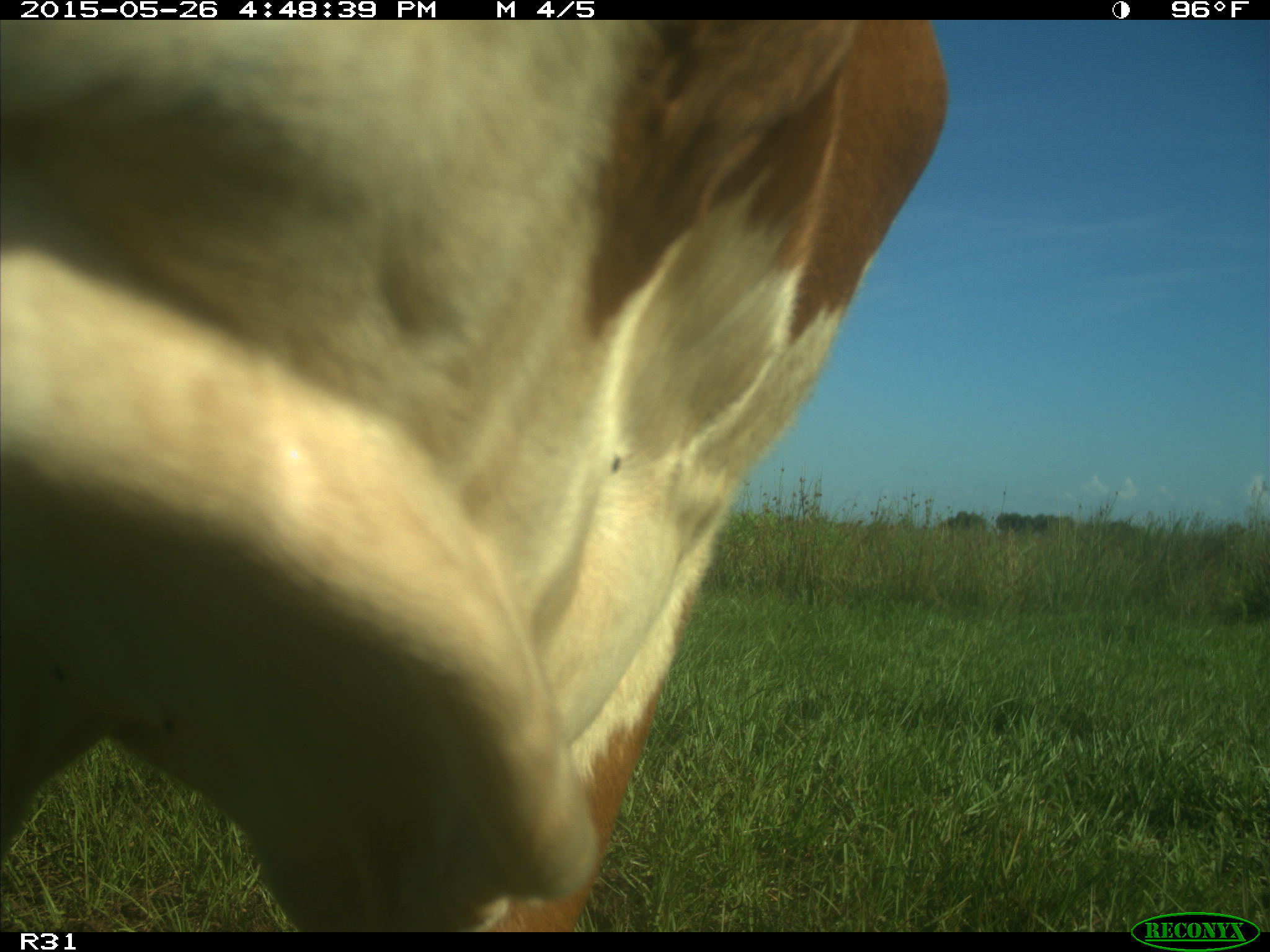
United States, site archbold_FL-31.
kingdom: Animalia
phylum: Chordata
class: Mammalia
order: Artiodactyla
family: Bovidae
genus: Bos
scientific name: Bos taurus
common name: domestic cow